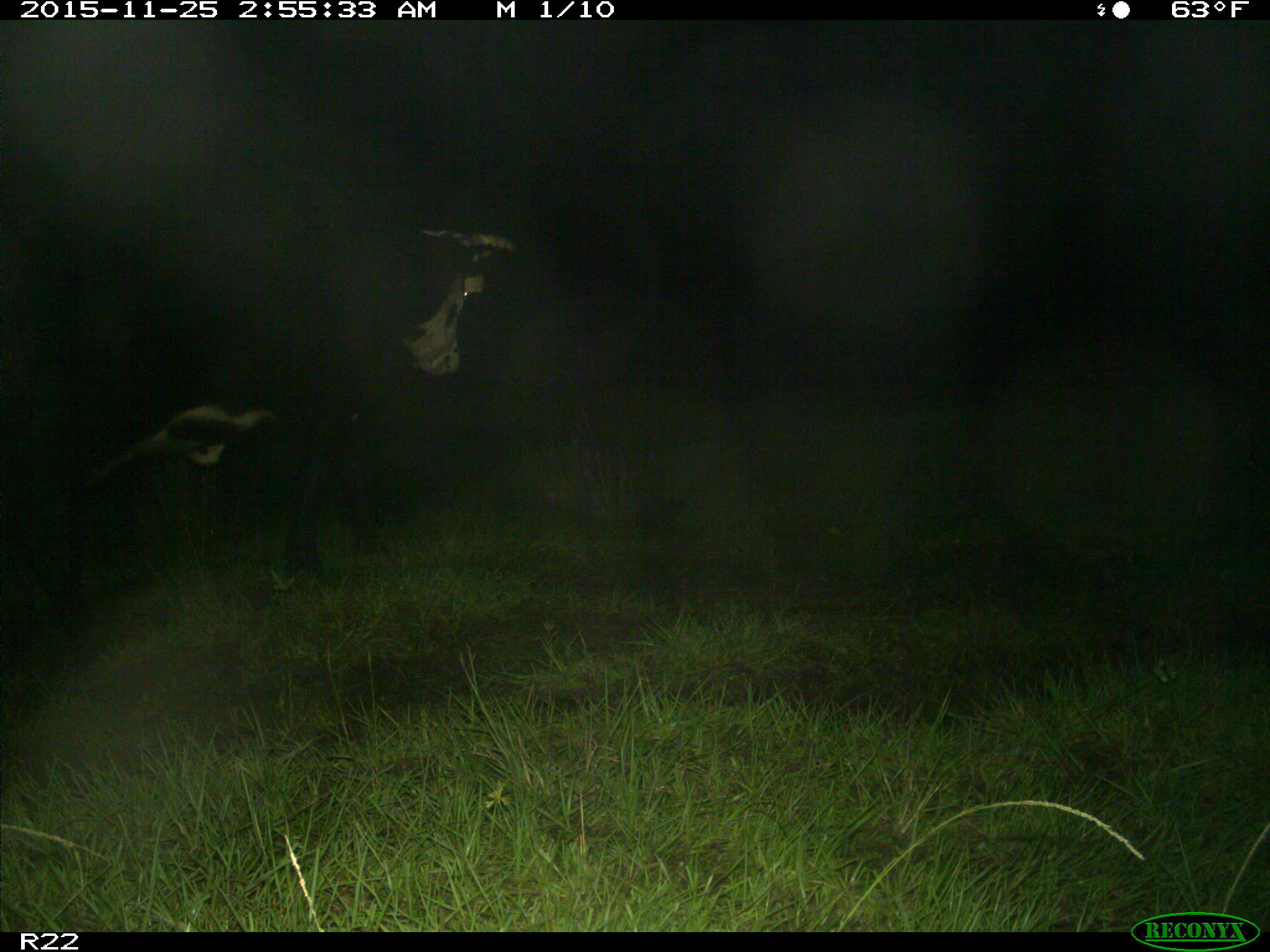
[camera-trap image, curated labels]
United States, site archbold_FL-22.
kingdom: Animalia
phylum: Chordata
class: Mammalia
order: Artiodactyla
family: Bovidae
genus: Bos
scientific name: Bos taurus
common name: domestic cow